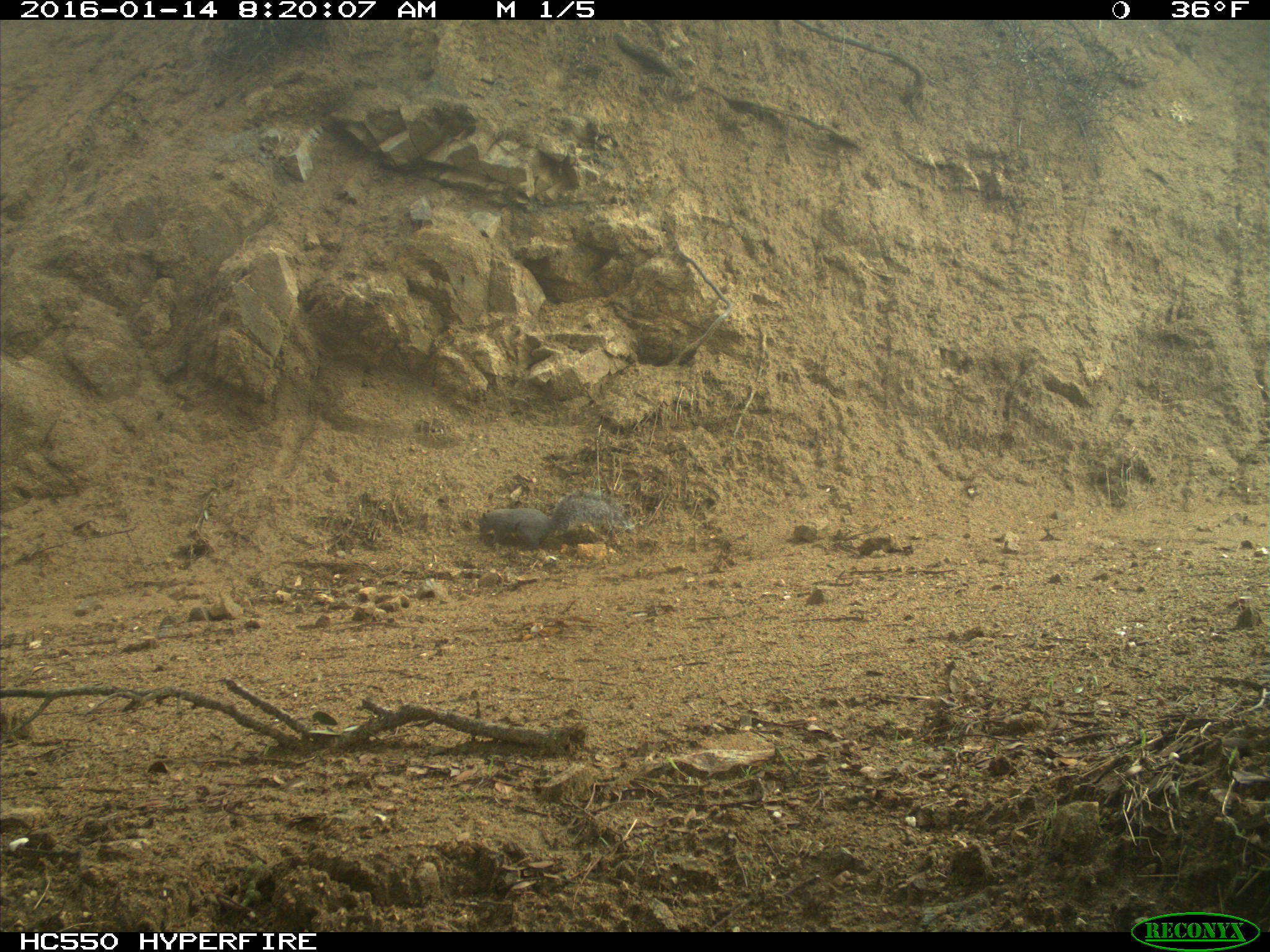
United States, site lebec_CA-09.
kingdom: Animalia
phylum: Chordata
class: Mammalia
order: Rodentia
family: Sciuridae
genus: Sciurus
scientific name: Sciurus carolinensis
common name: eastern gray squirrel